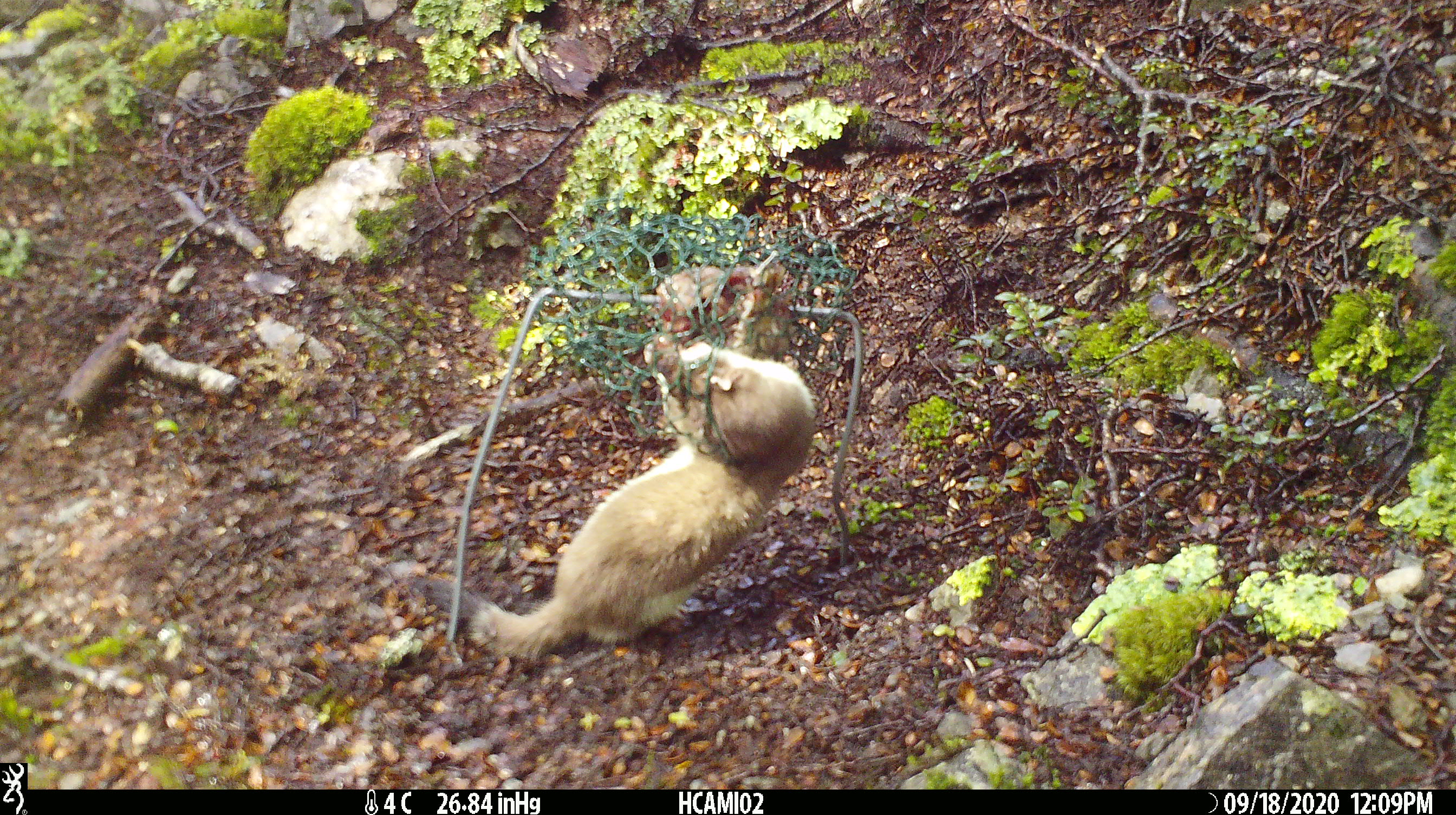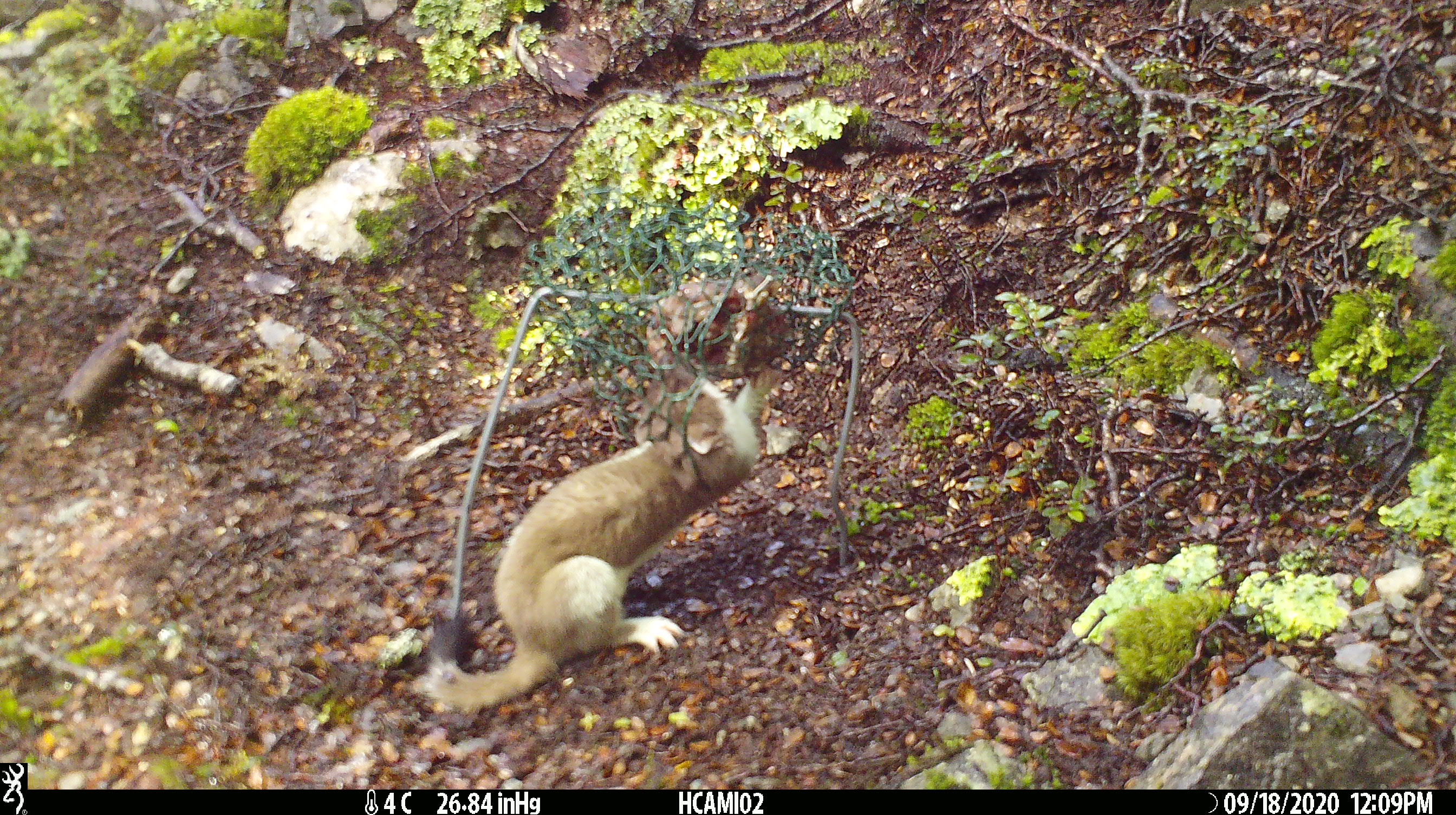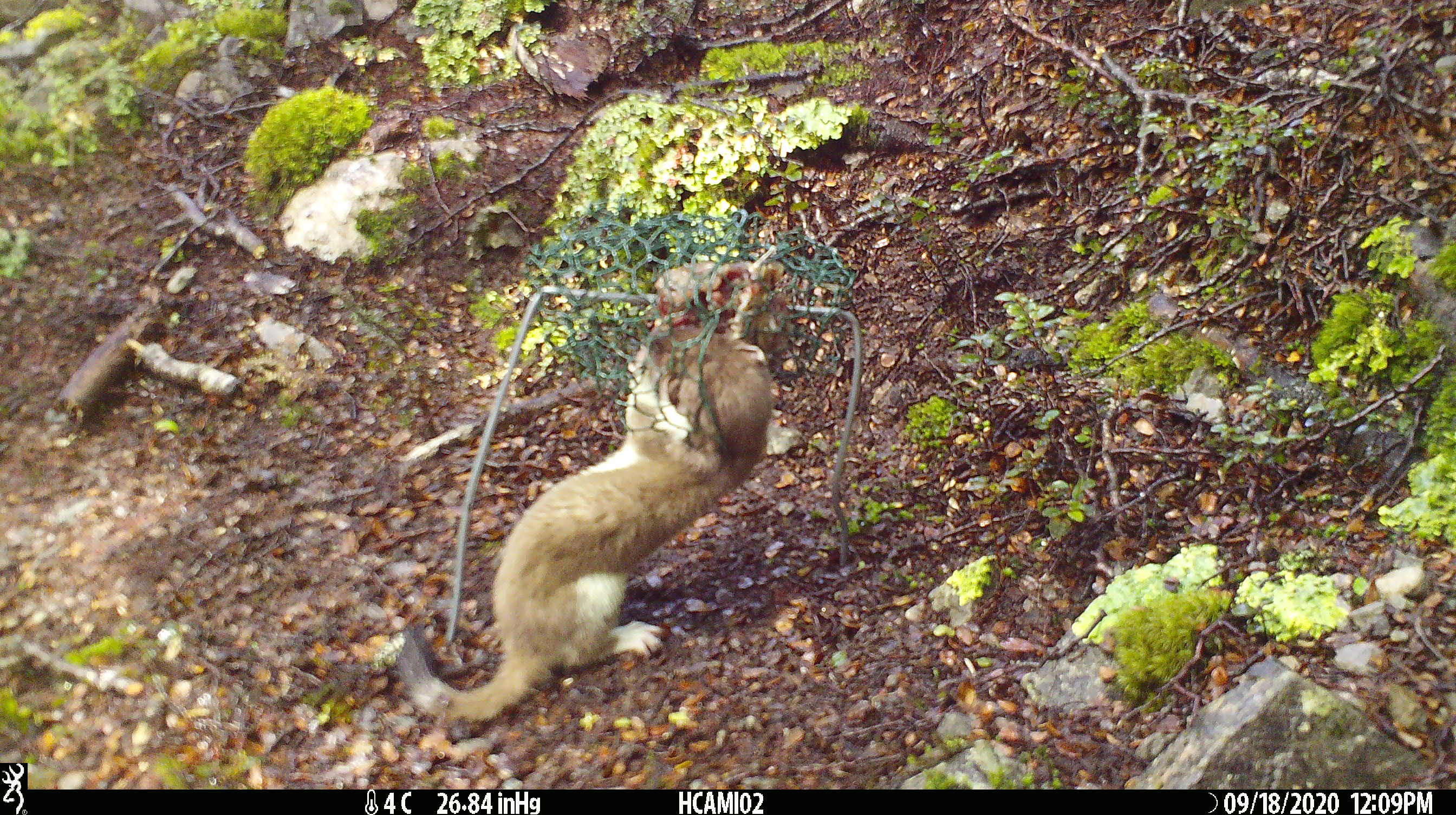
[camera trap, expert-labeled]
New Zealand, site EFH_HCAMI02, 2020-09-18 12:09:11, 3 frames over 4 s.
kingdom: Animalia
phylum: Chordata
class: Mammalia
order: Carnivora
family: Mustelidae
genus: Mustela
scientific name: Mustela erminea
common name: stoat